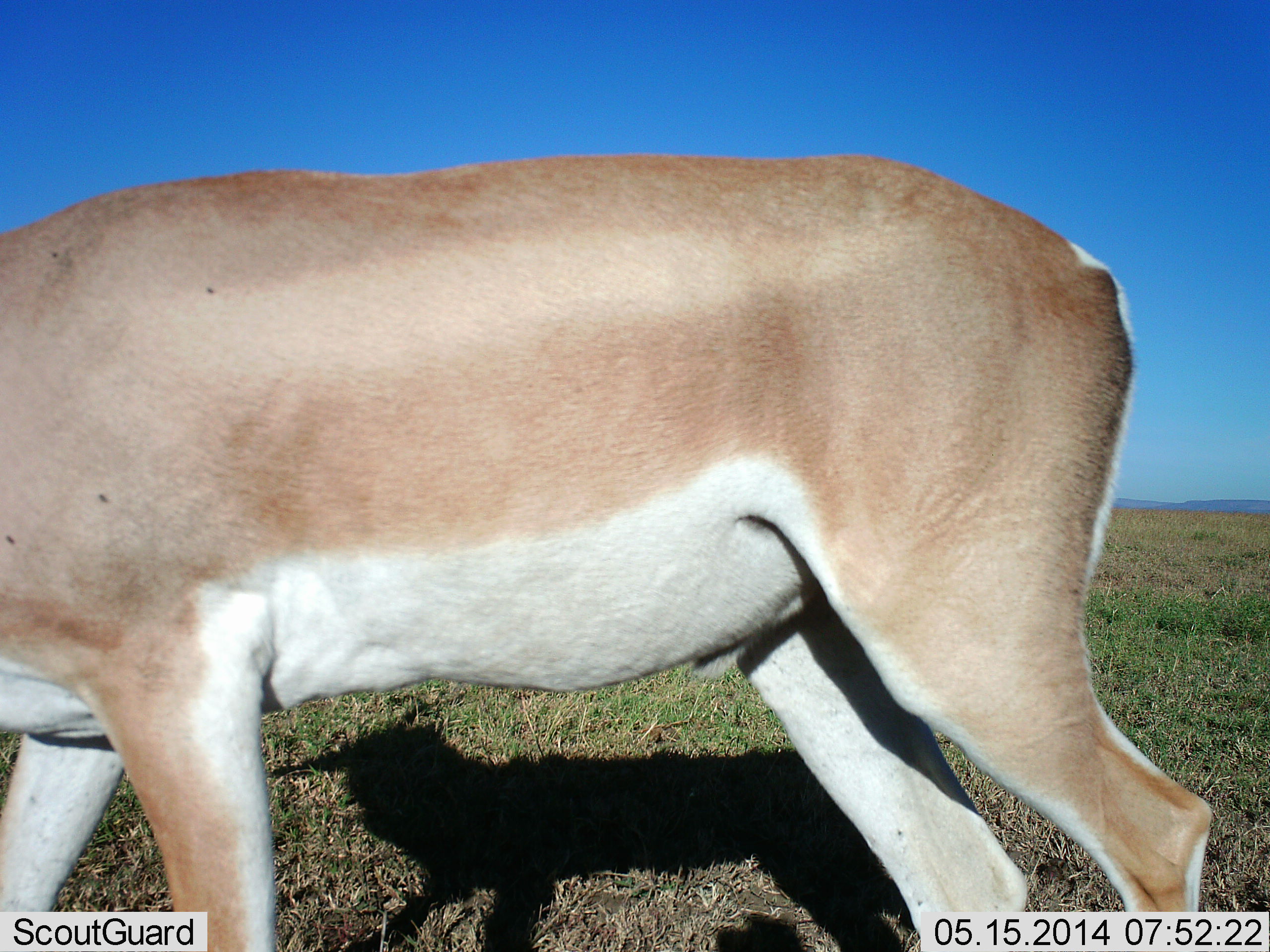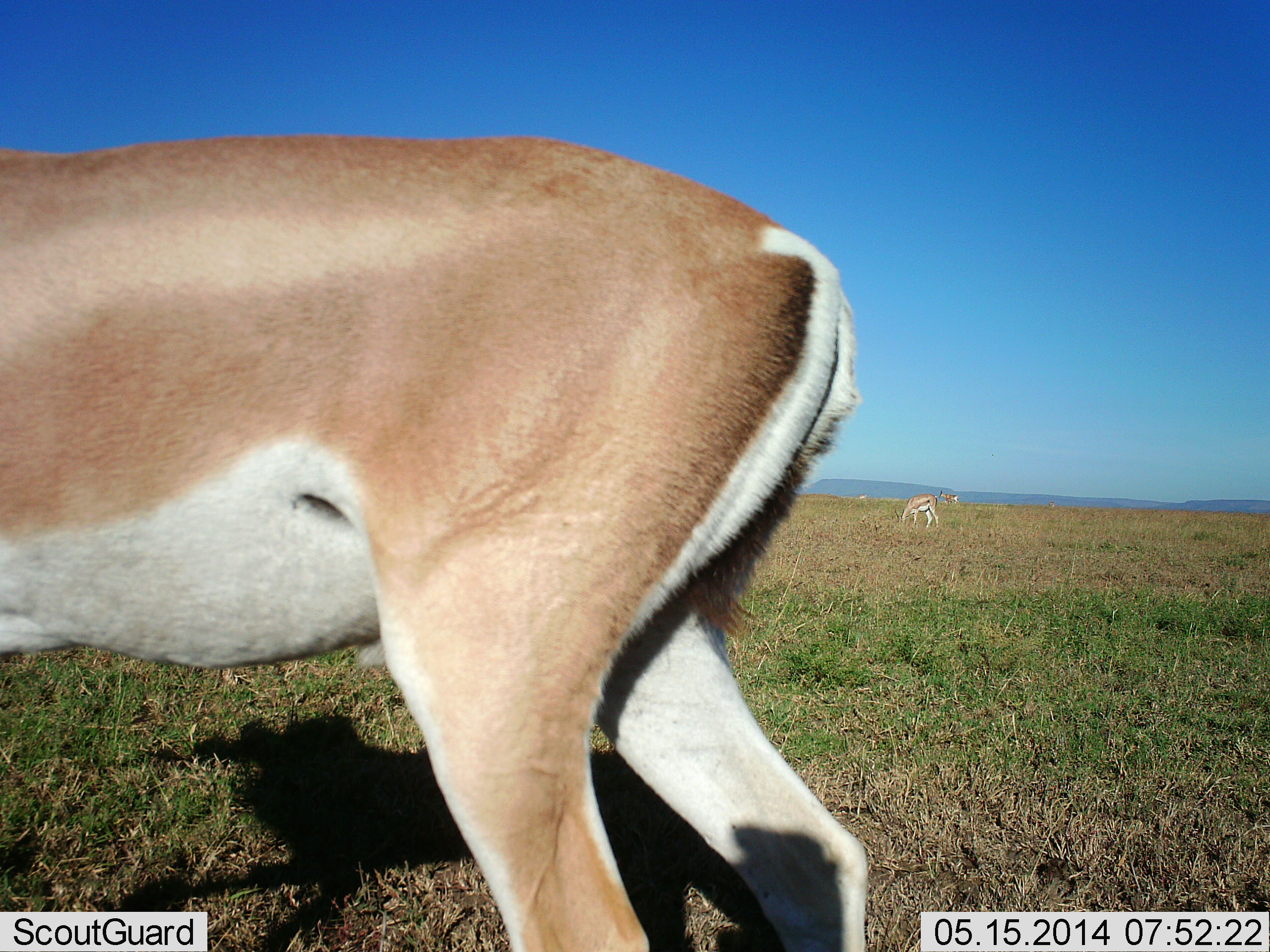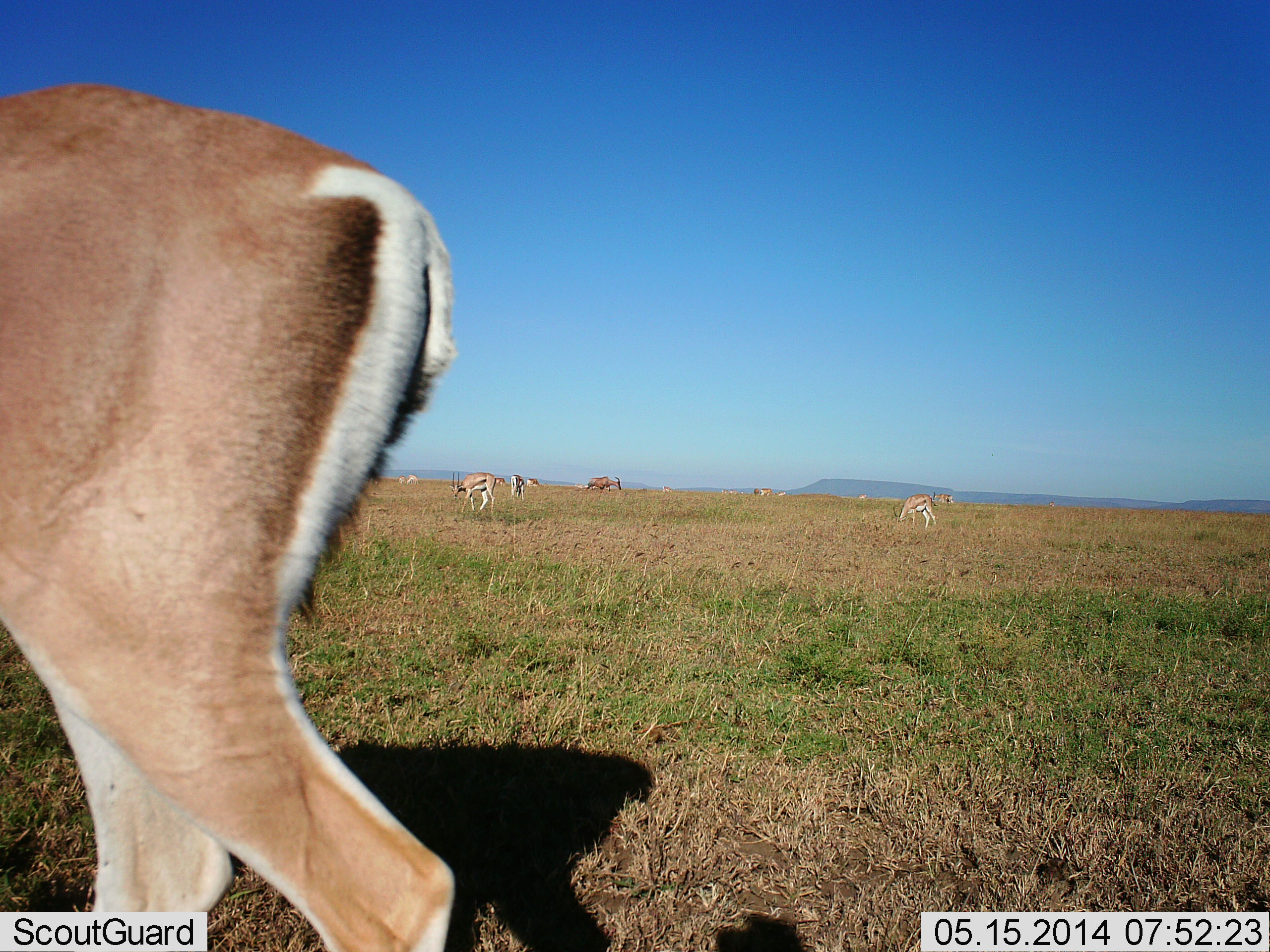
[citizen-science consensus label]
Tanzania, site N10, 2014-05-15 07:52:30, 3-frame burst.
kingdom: Animalia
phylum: Chordata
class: Mammalia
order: Artiodactyla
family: Bovidae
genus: Nanger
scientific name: Nanger granti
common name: grant's gazelle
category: gazellegrants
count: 2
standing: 15%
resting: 0%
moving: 90%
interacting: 0%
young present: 0%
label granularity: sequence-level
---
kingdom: Animalia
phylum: Chordata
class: Mammalia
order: Artiodactyla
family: Bovidae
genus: Eudorcas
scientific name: Eudorcas thomsonii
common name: thomson's gazelle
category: gazellethomsons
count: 7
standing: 27%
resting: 0%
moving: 27%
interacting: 0%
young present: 0%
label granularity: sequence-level